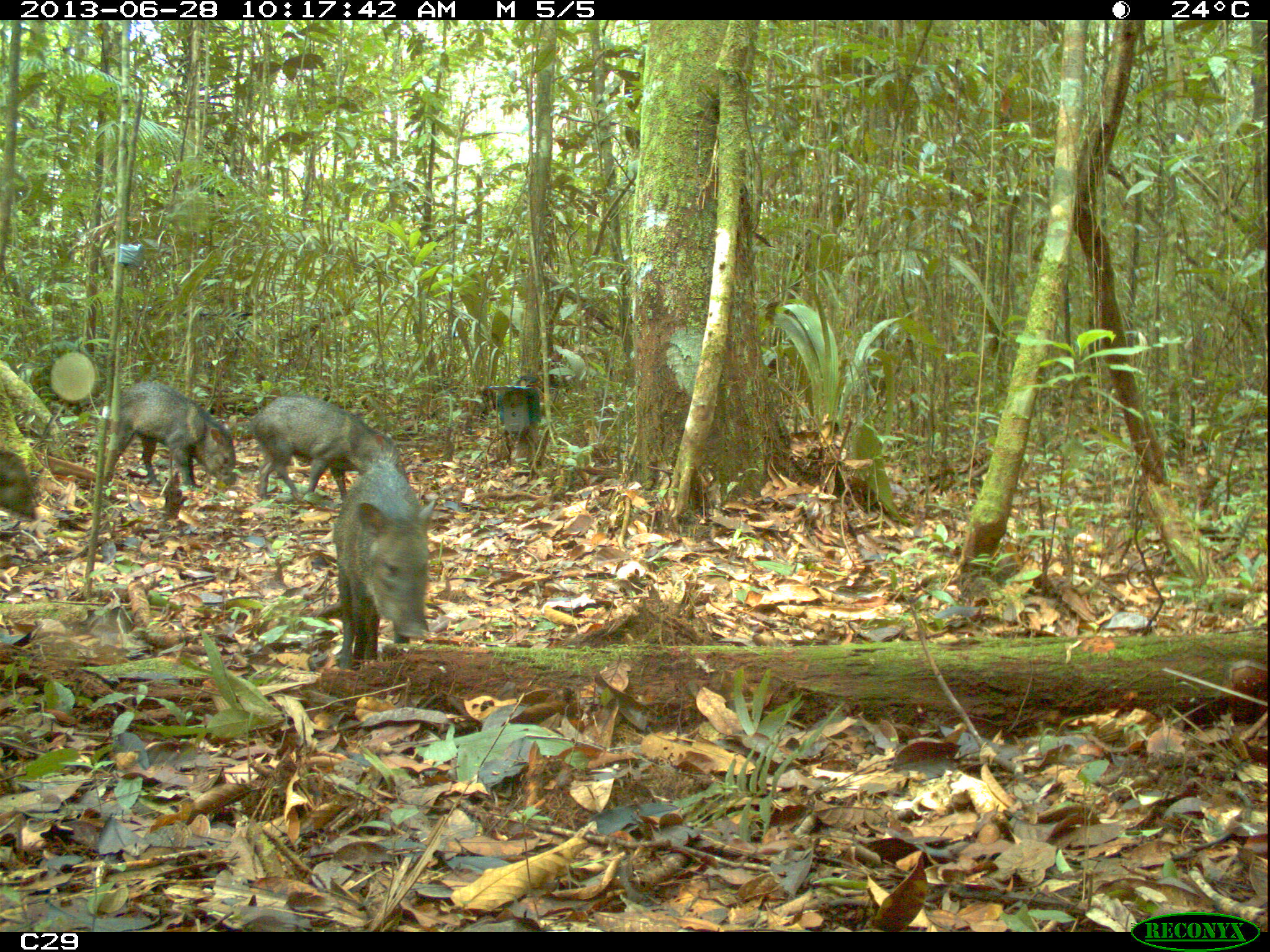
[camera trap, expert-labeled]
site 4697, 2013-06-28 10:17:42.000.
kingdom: Animalia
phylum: Chordata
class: Mammalia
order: Artiodactyla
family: Tayassuidae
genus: Pecari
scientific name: Pecari tajacu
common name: collared peccary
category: tayassu tajacu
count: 7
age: adult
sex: male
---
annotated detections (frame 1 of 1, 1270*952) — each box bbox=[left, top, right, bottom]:
tayassu tajacu: bbox=[331, 460, 438, 670]; bbox=[250, 394, 408, 509]; bbox=[118, 382, 235, 497]; bbox=[0, 442, 39, 524]